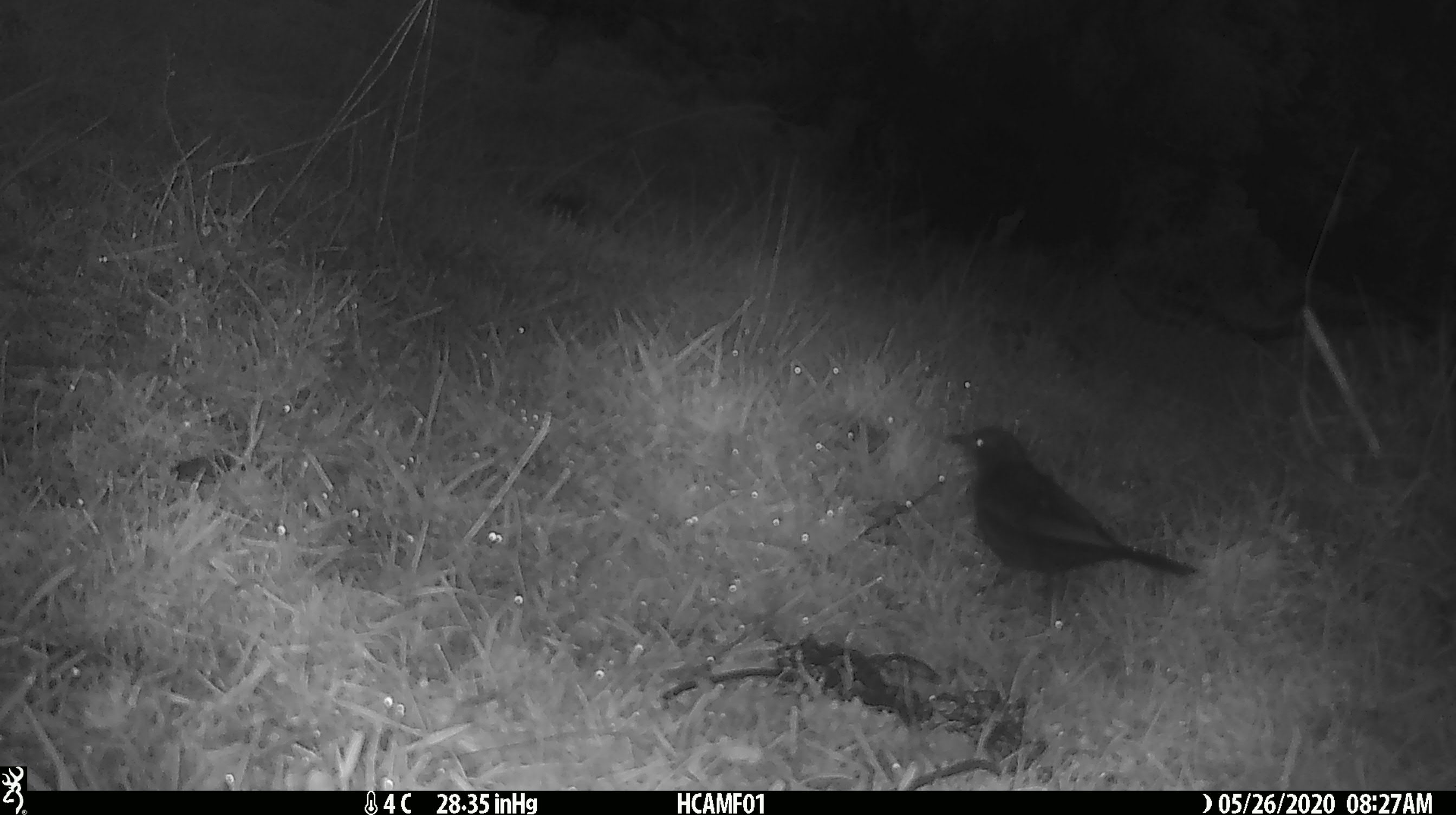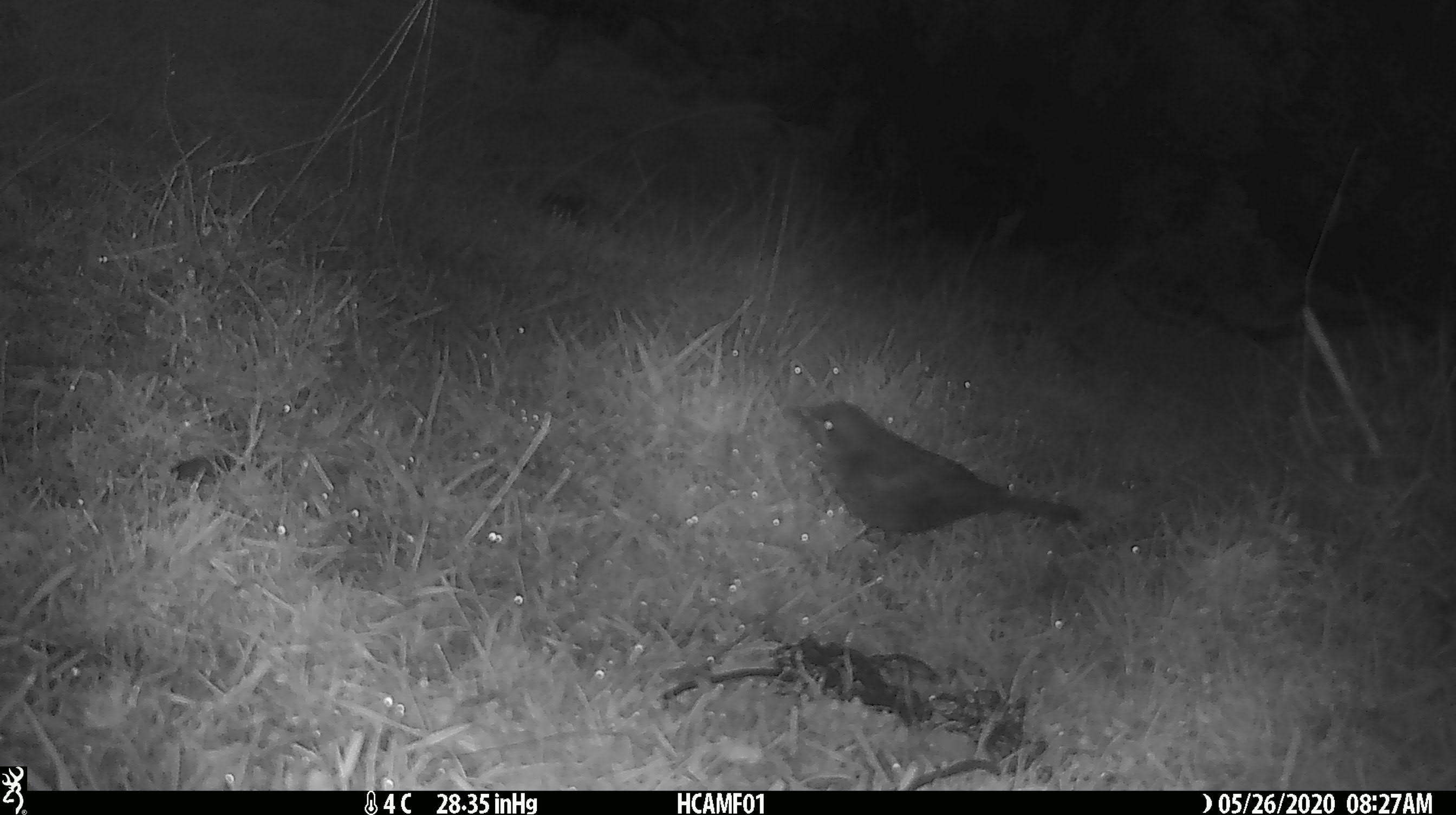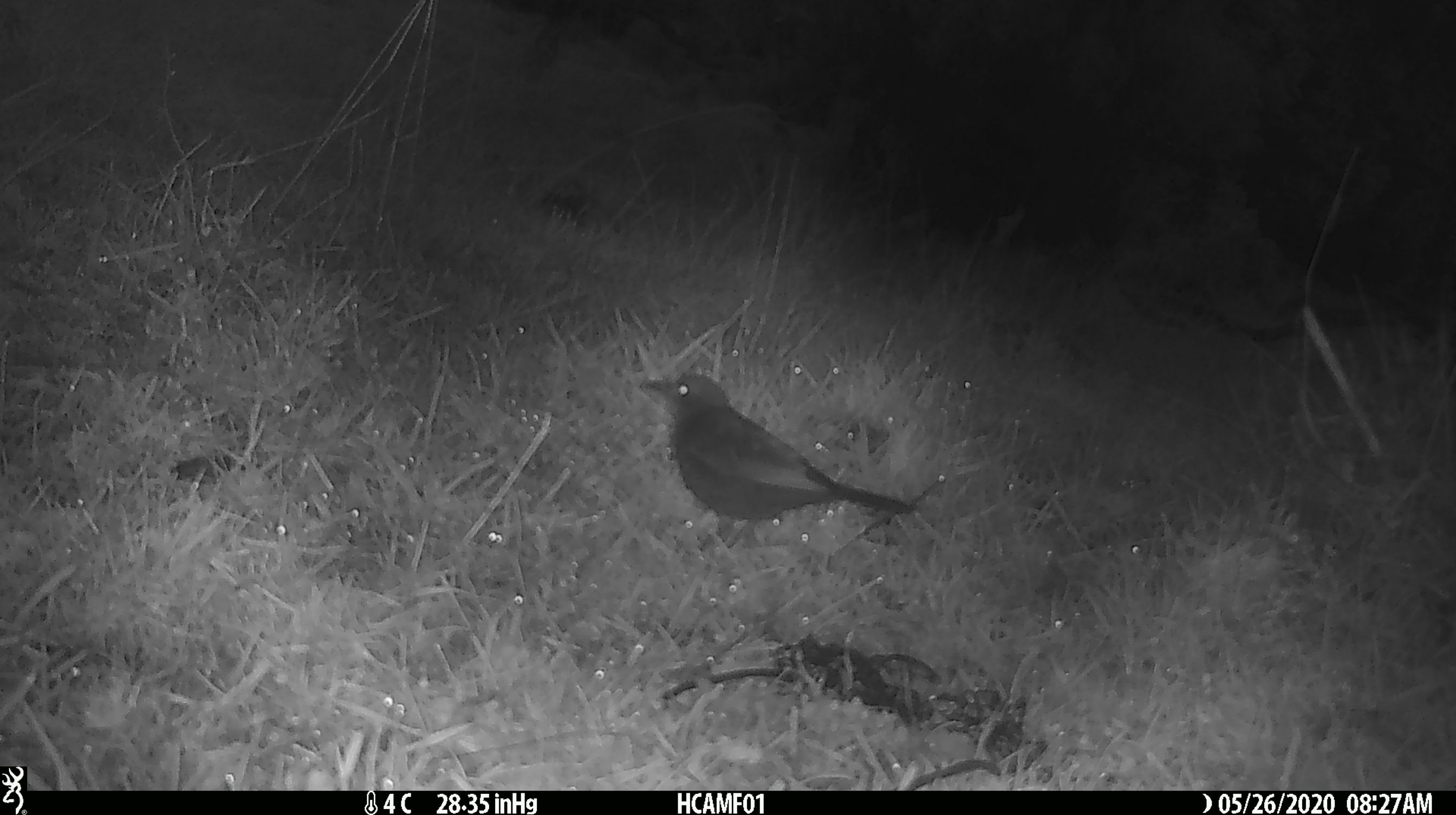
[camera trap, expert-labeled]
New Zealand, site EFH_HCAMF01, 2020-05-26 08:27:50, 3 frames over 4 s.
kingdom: Animalia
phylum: Chordata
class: Aves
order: Passeriformes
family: Turdidae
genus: Turdus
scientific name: Turdus merula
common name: eurasian blackbird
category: blackbird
Blackbird (eurasian blackbird) (Turdus merula).